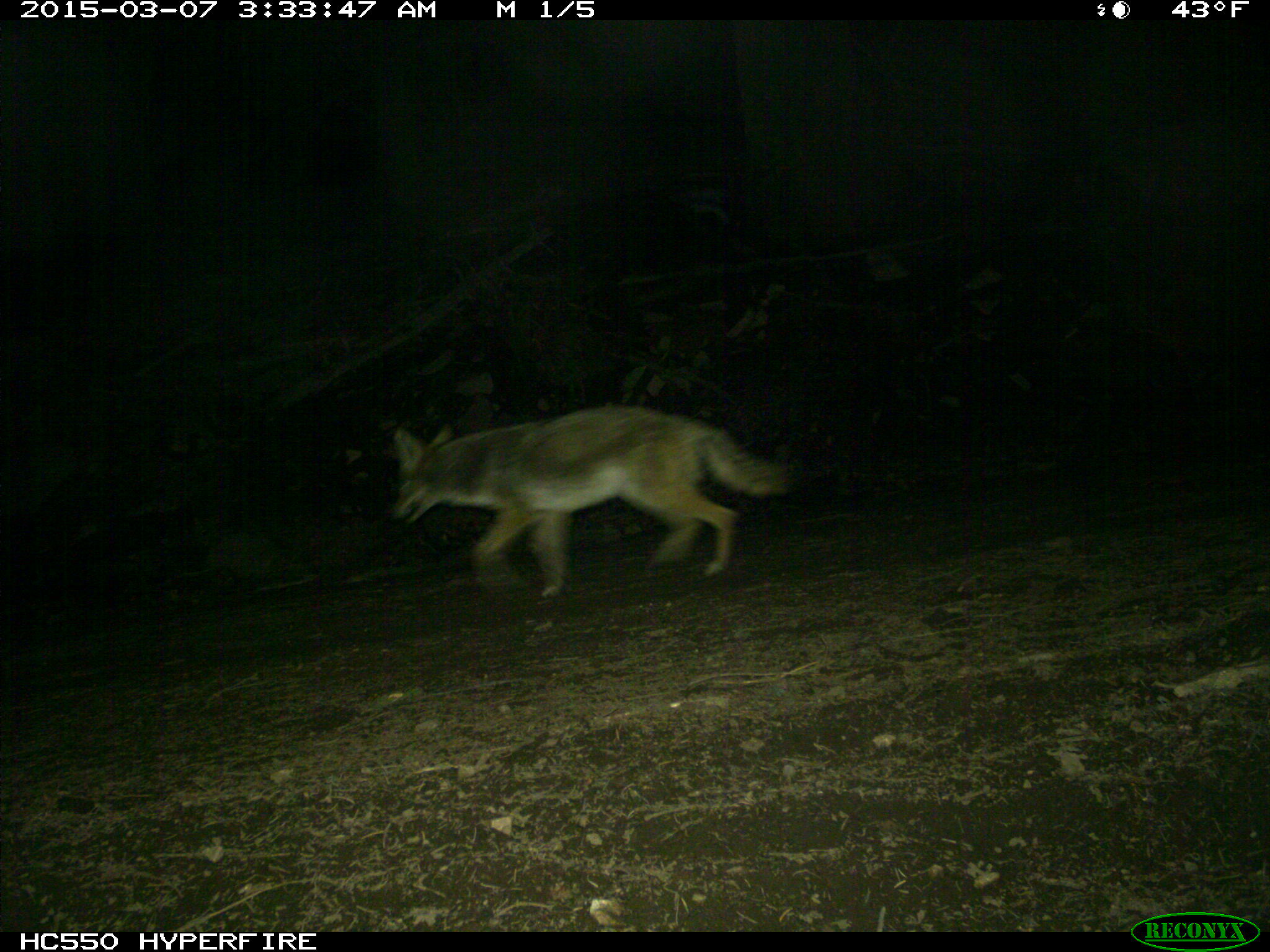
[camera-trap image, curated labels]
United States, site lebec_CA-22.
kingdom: Animalia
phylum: Chordata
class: Mammalia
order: Carnivora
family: Canidae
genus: Canis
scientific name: Canis latrans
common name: coyote